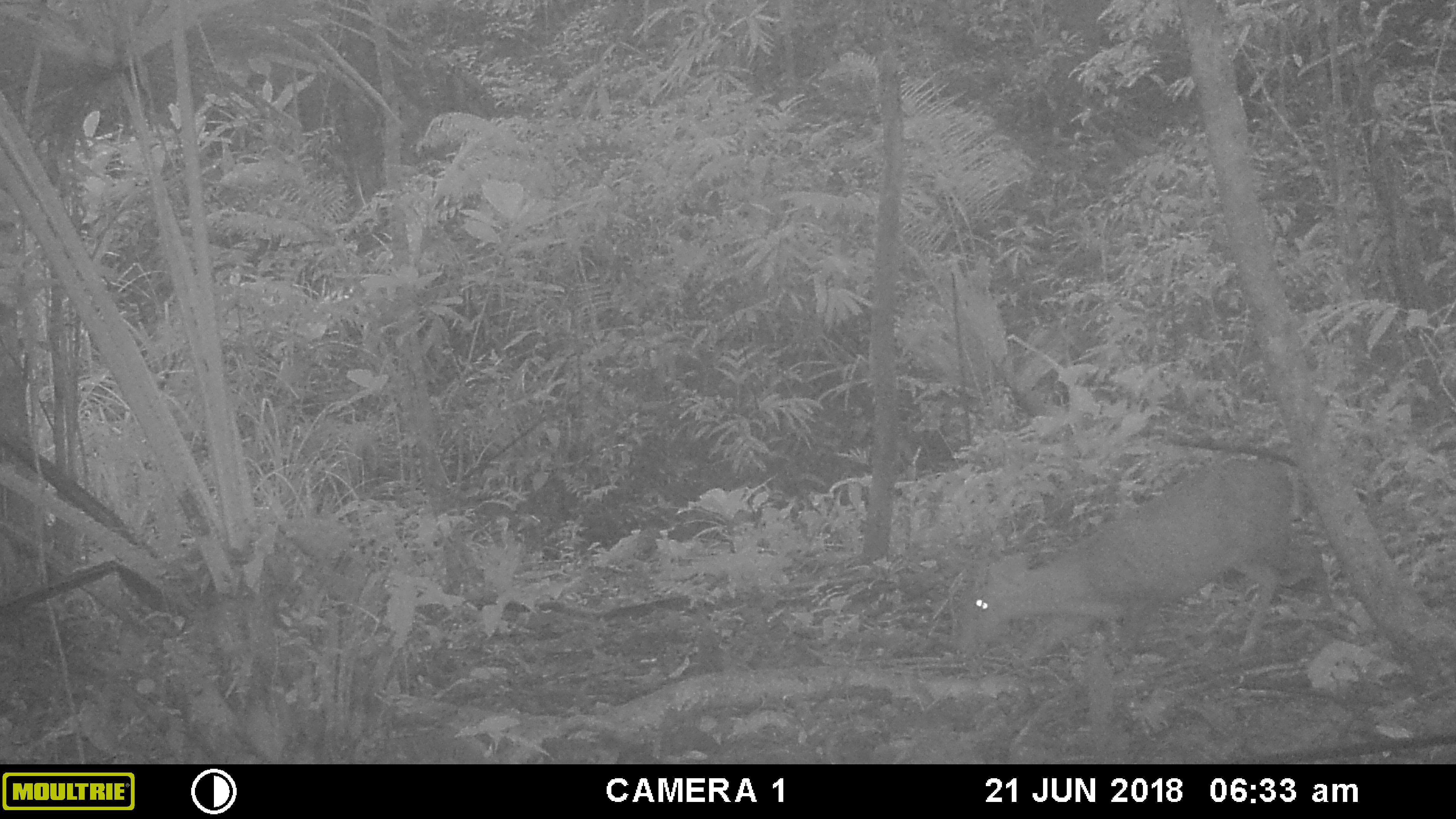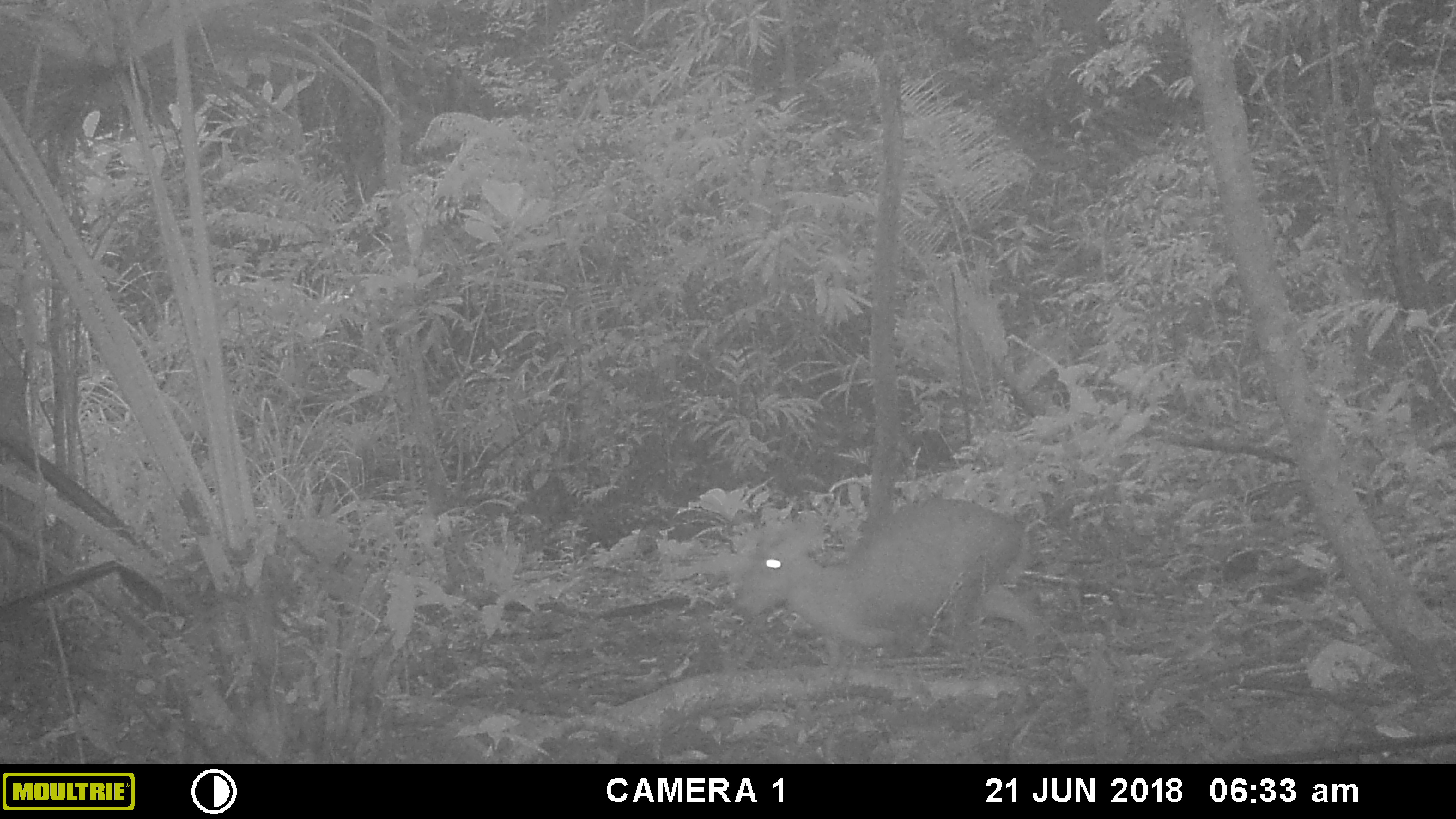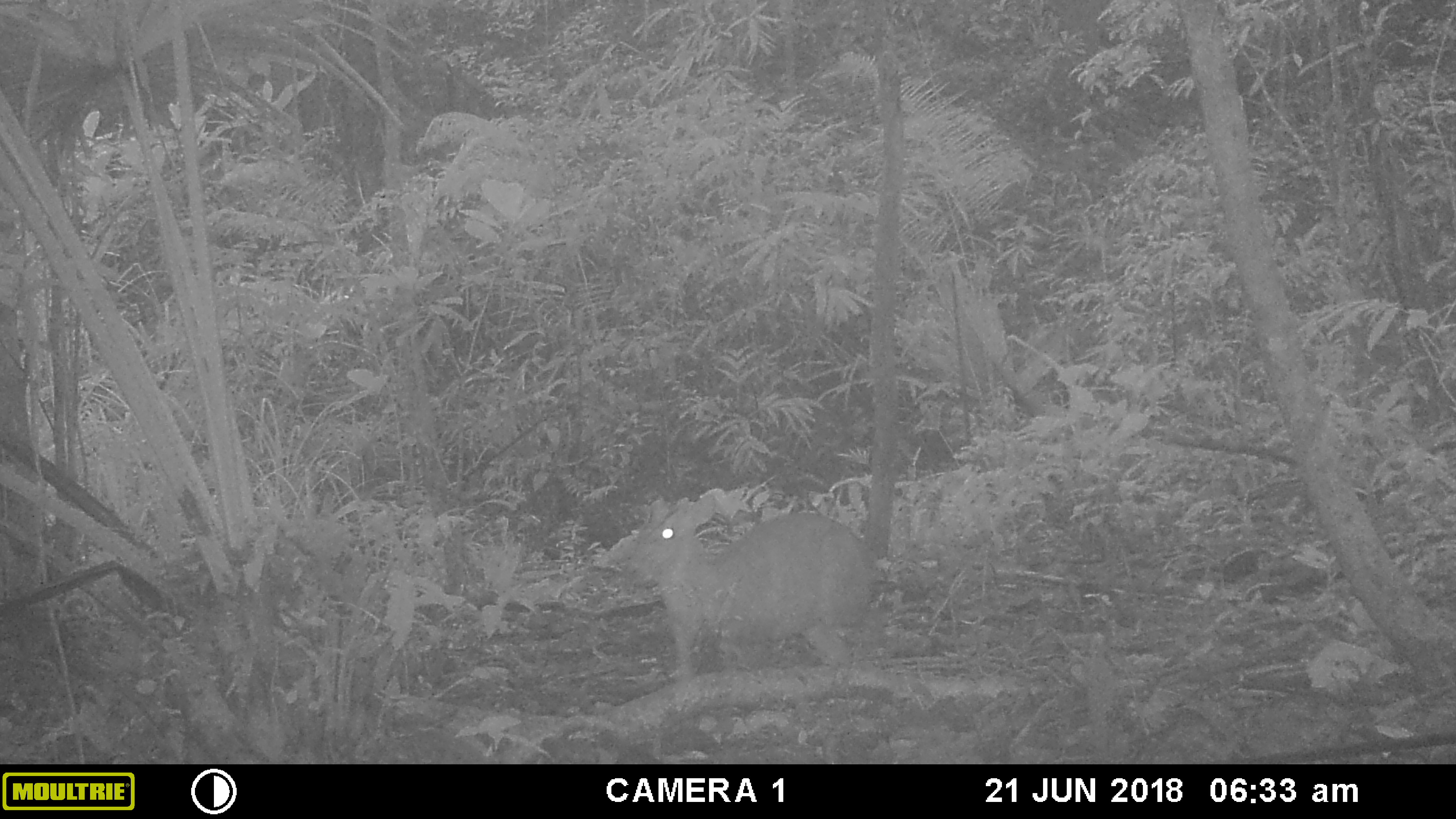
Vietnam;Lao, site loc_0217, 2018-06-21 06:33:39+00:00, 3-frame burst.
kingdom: Animalia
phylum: Chordata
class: Mammalia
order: Artiodactyla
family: Cervidae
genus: Muntiacus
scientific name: Muntiacus rooseveltorum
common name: roosevelt's muntjac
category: roosevelts muntjac group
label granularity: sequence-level